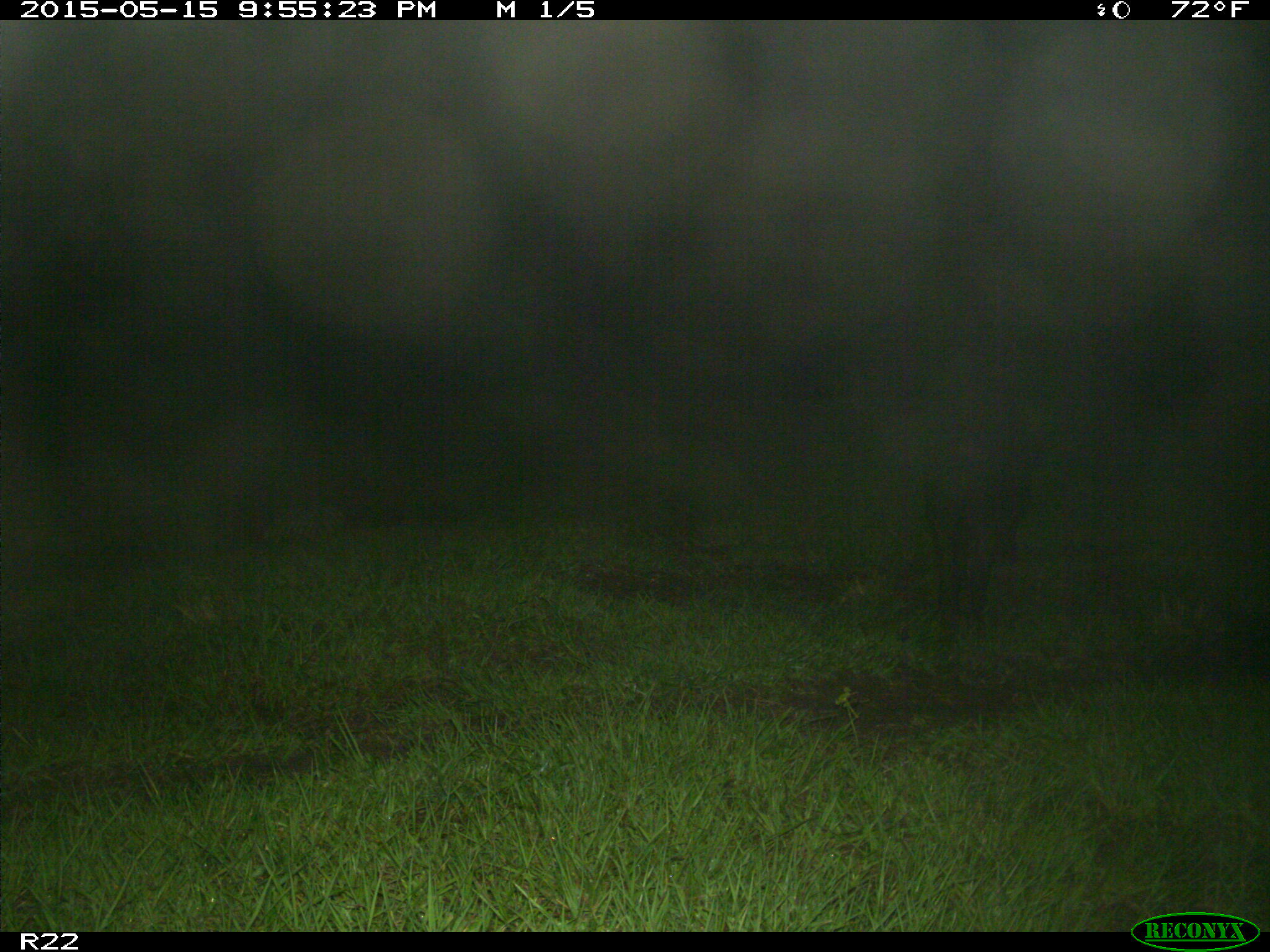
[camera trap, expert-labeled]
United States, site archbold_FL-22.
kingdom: Animalia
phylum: Chordata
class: Mammalia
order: Artiodactyla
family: Suidae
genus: Sus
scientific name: Sus scrofa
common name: wild boar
Sus scrofa (wild boar).